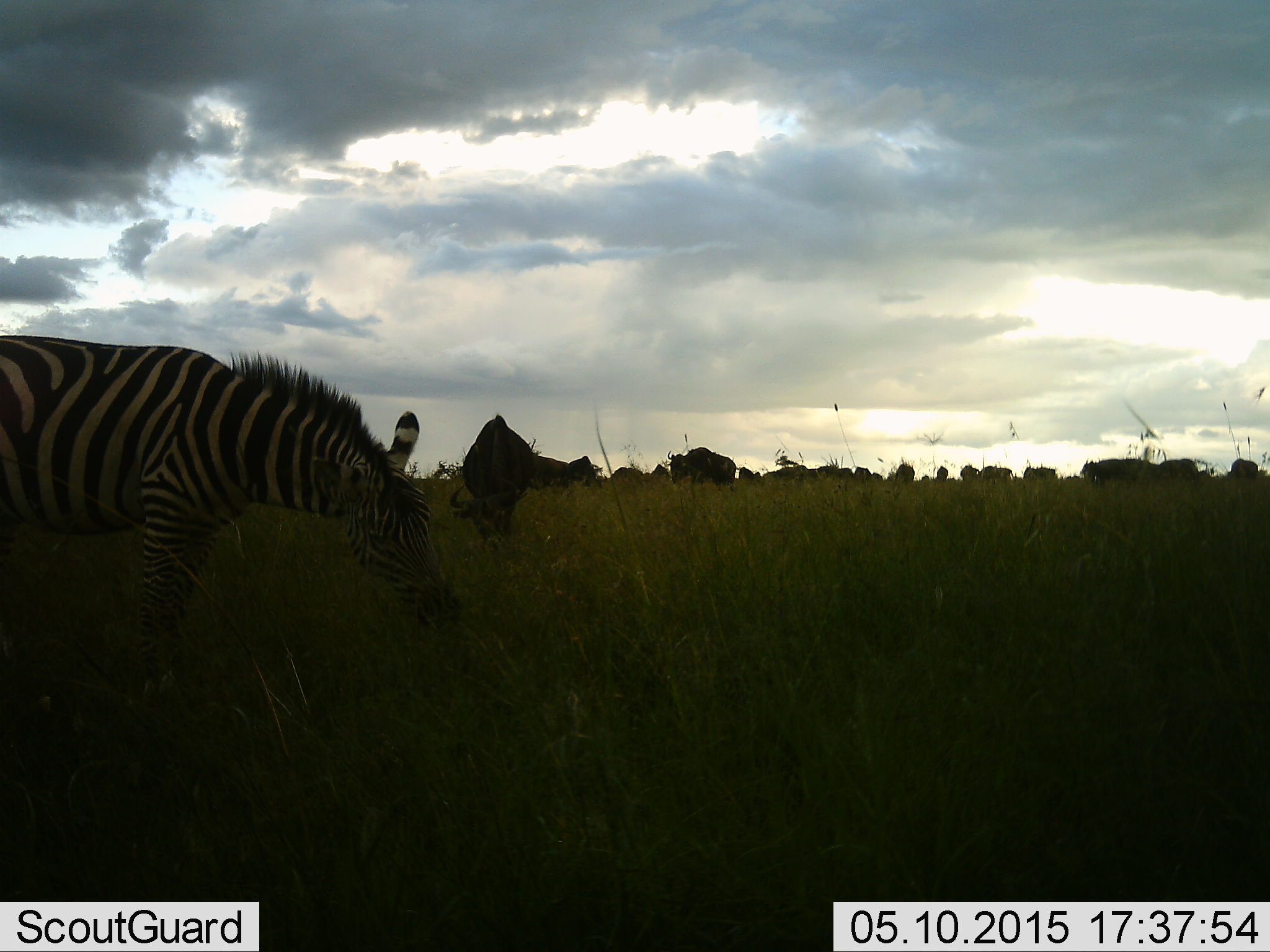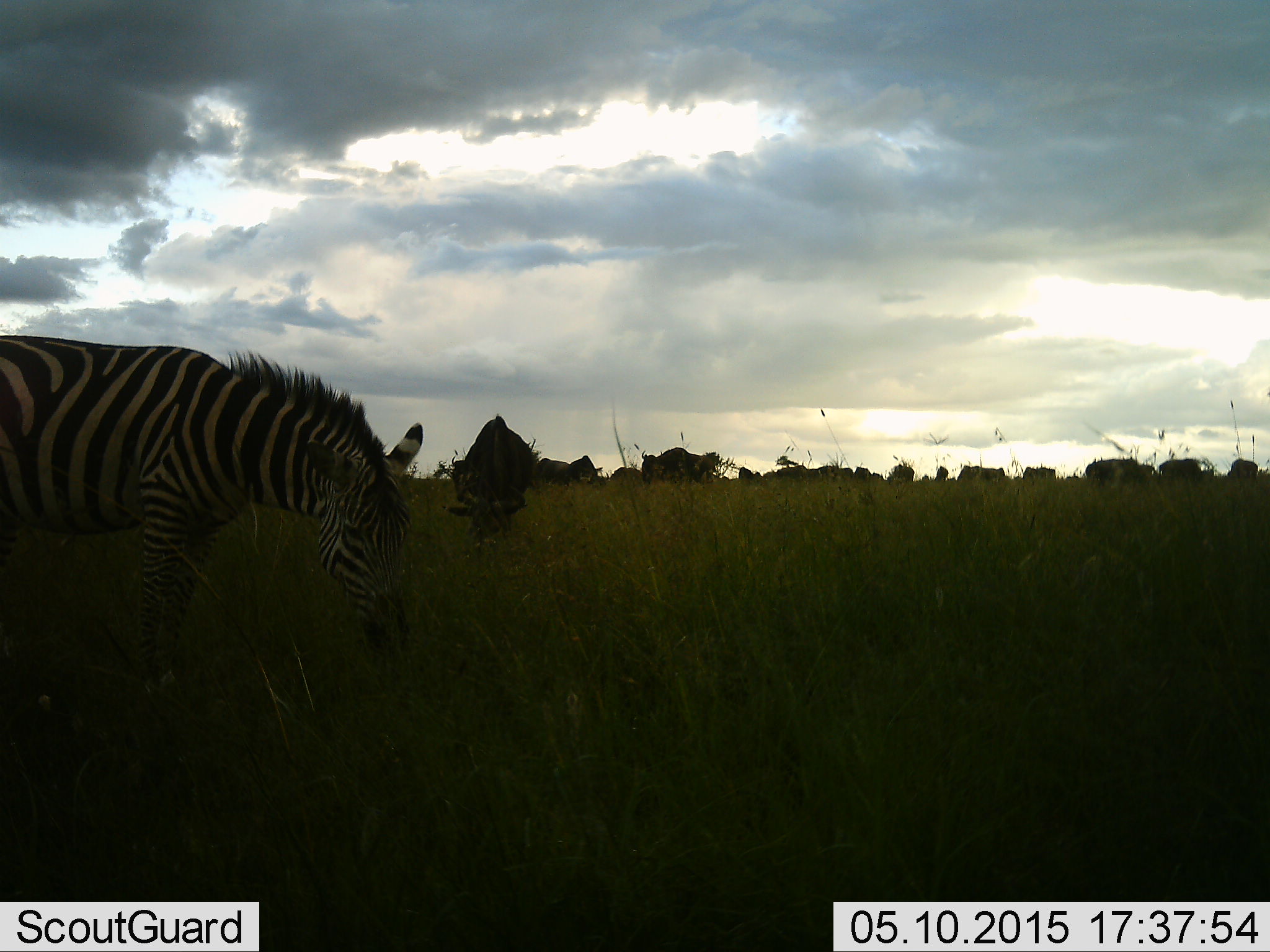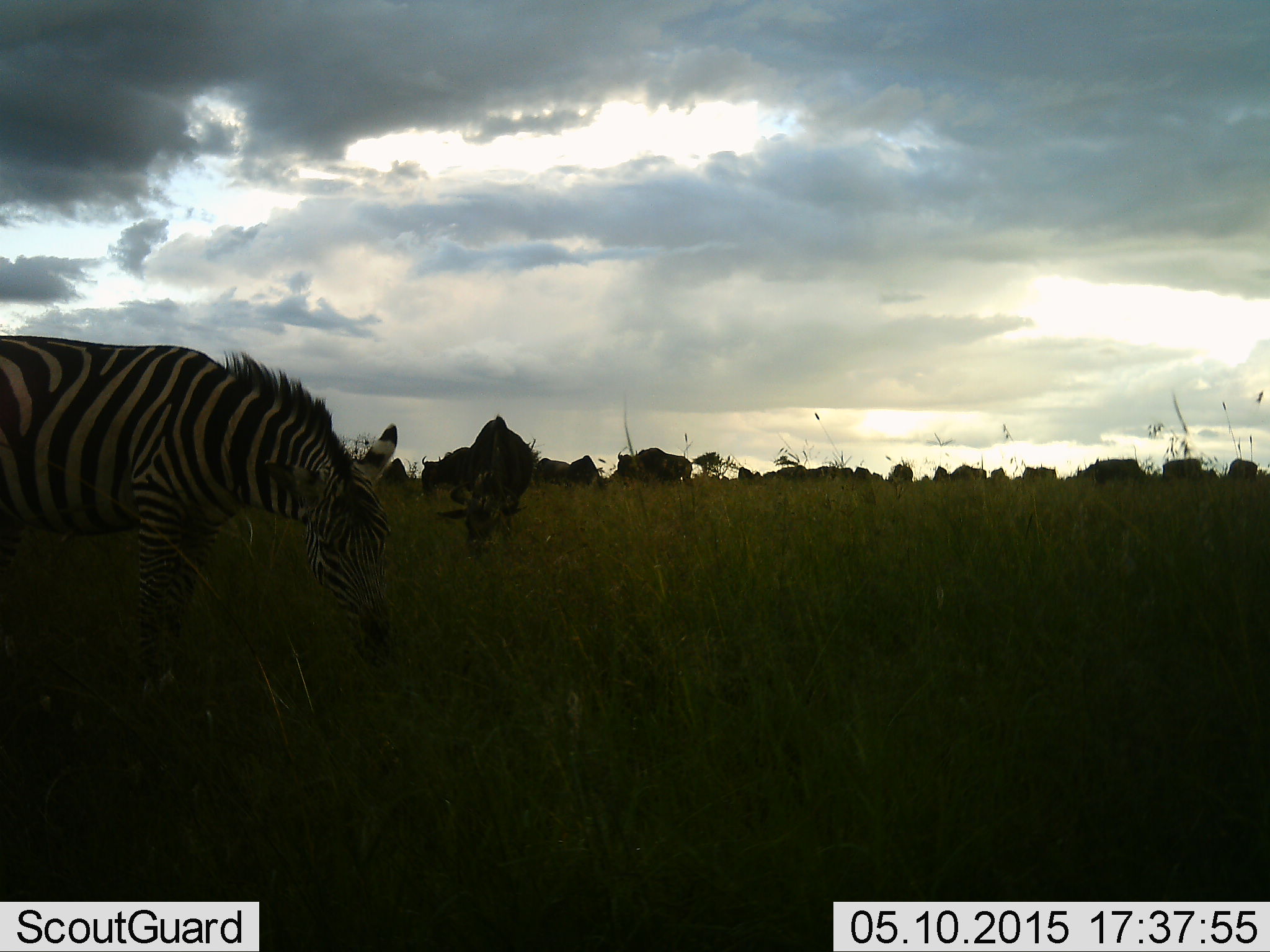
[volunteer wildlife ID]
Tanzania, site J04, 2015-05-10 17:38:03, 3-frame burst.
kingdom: Animalia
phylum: Chordata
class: Mammalia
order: Artiodactyla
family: Bovidae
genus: Connochaetes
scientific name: Connochaetes taurinus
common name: blue wildebeest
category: wildebeest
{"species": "wildebeest (blue wildebeest) (Connochaetes taurinus)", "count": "11-50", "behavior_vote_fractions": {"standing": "50%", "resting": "0%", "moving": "40%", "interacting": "10%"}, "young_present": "0%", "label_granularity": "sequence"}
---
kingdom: Animalia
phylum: Chordata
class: Mammalia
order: Perissodactyla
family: Equidae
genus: Equus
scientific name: Equus quagga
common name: plains zebra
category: zebra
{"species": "zebra (plains zebra) (Equus quagga)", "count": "1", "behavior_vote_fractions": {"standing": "7%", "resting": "0%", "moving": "0%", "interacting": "0%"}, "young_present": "0%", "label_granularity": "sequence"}